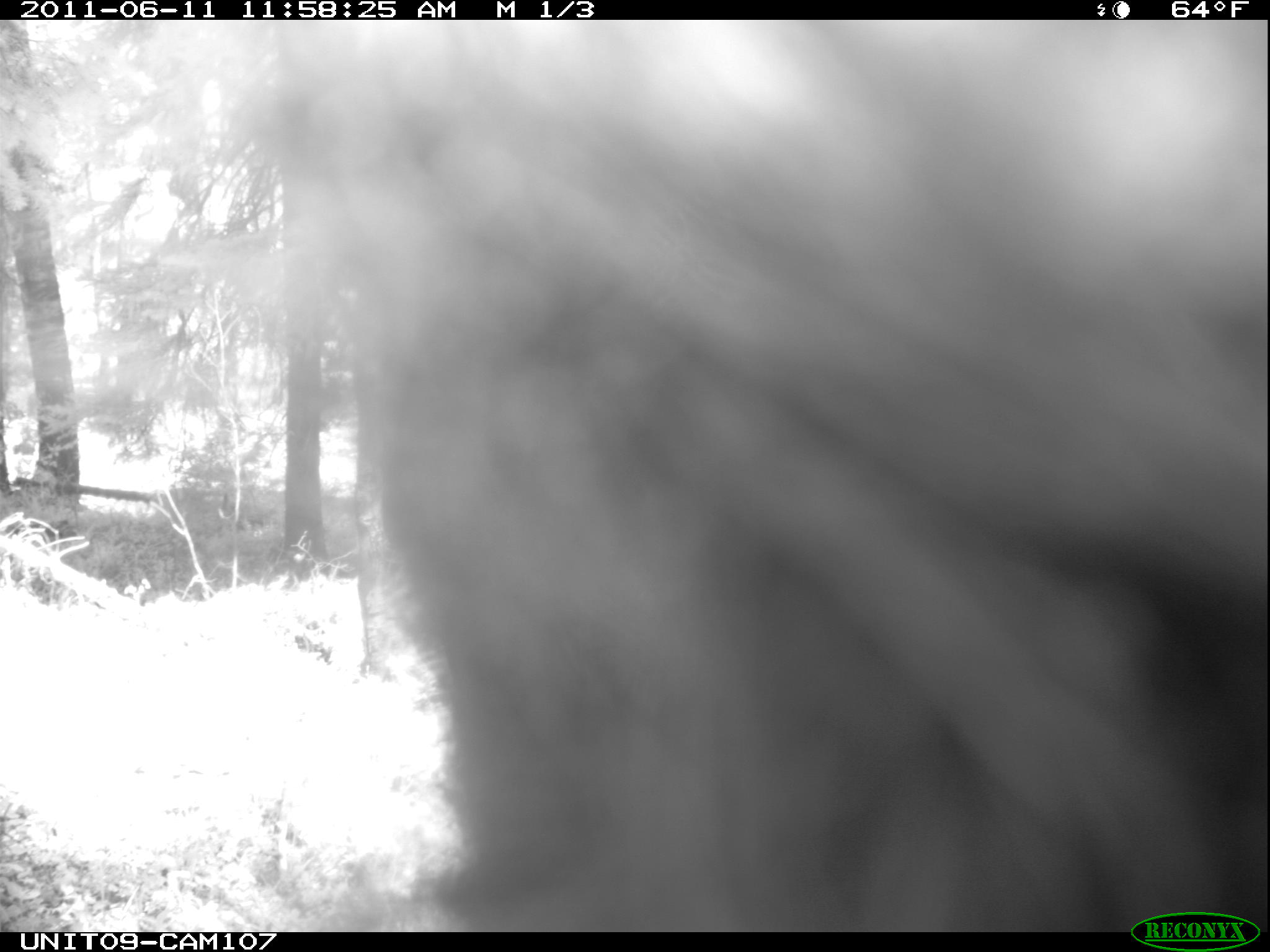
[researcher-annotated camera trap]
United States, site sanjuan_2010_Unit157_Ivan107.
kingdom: Animalia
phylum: Chordata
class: Mammalia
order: Carnivora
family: Ursidae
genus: Ursus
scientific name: Ursus americanus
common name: american black bear